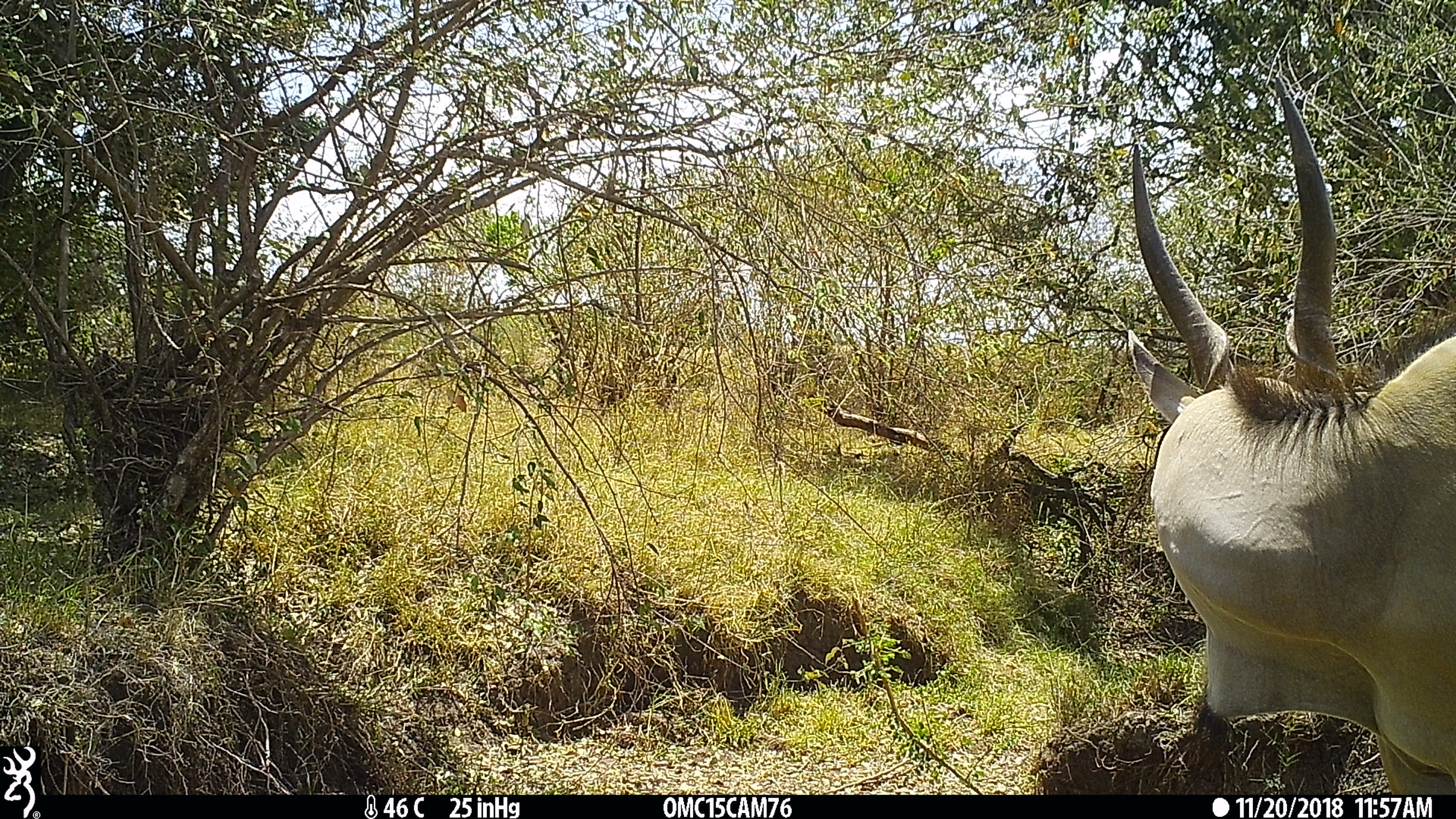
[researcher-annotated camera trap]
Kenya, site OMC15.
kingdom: Animalia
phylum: Chordata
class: Mammalia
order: Artiodactyla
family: Bovidae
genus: Tragelaphus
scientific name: Tragelaphus oryx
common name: eland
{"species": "eland (Tragelaphus oryx)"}